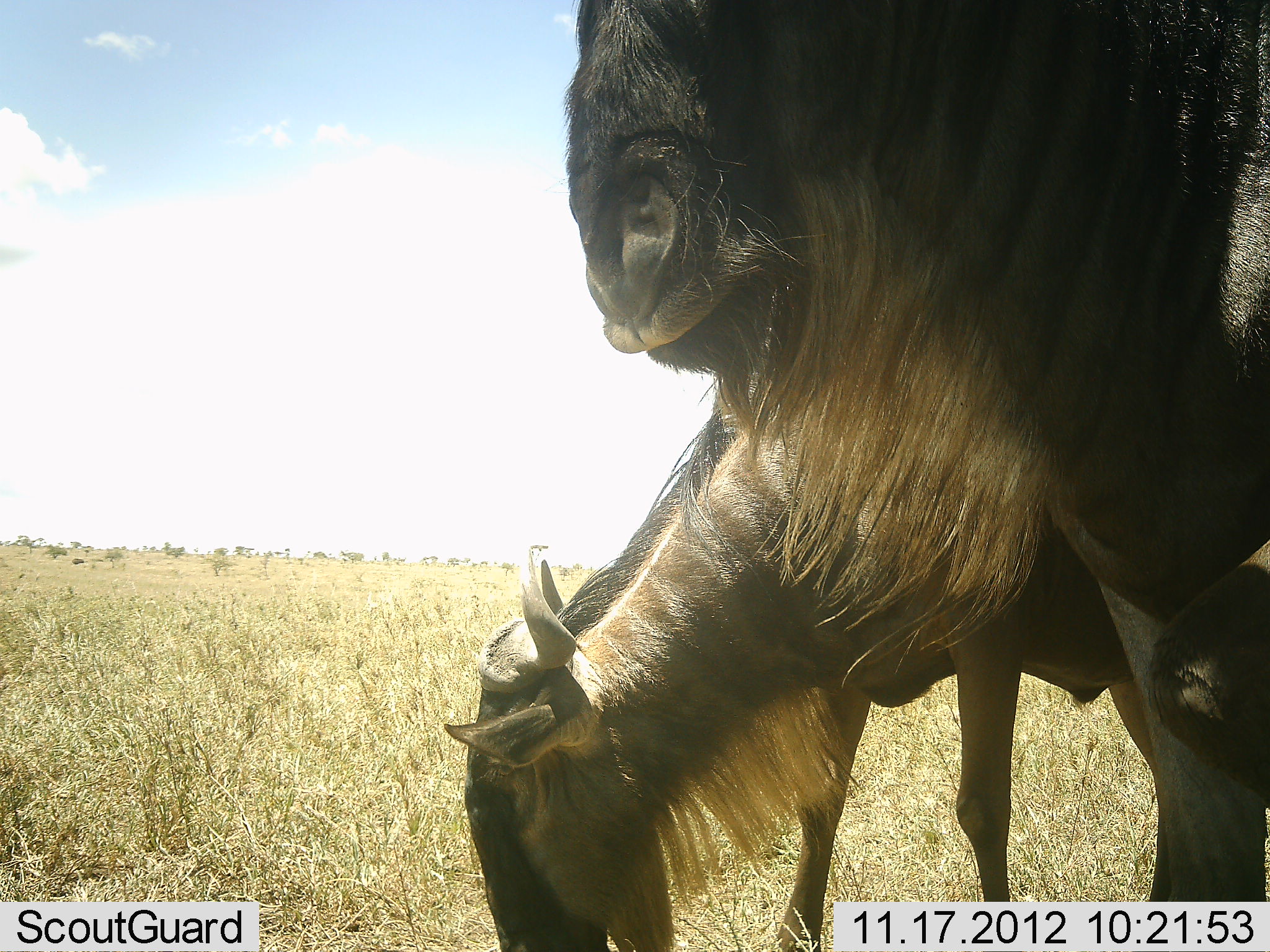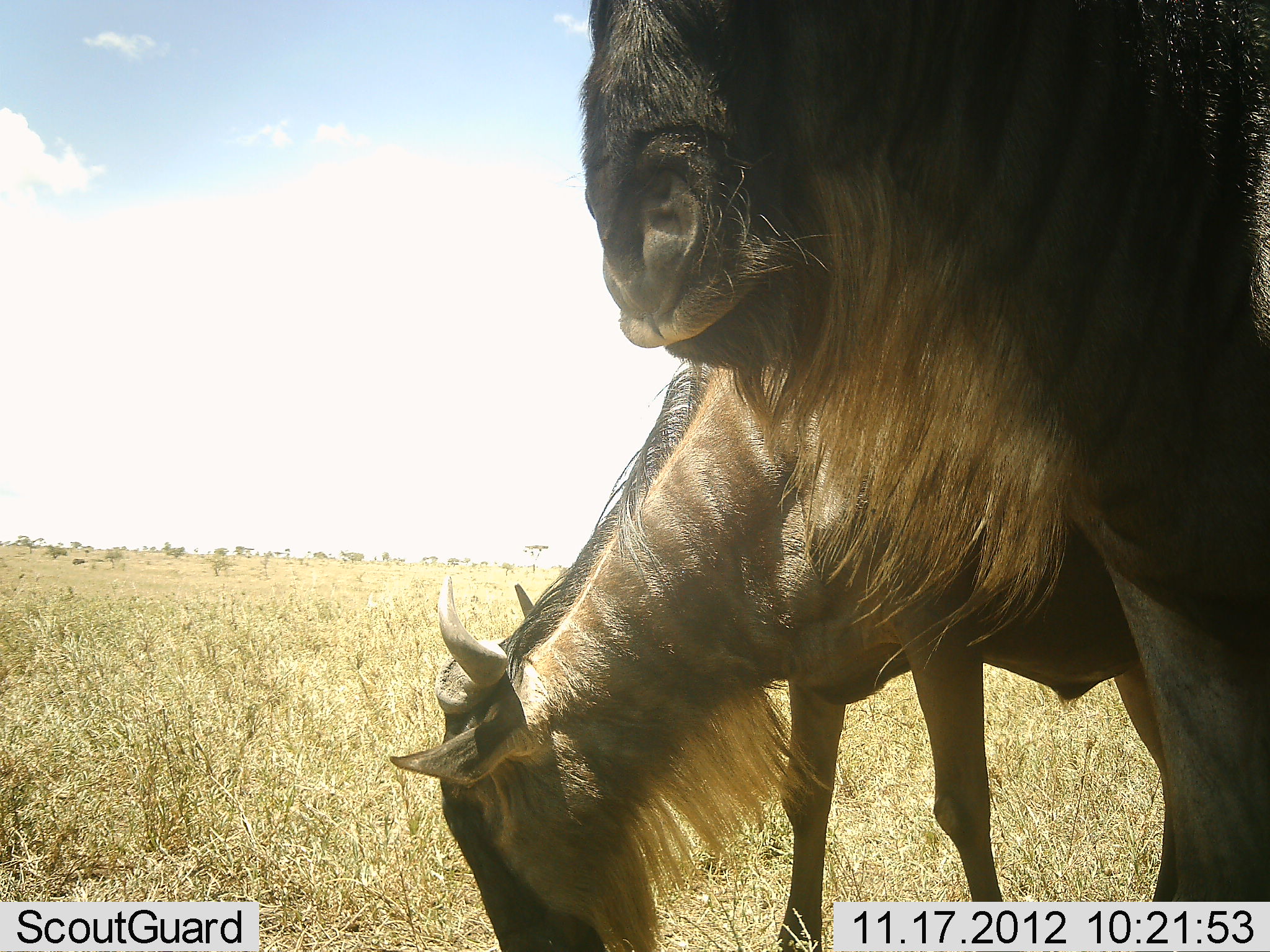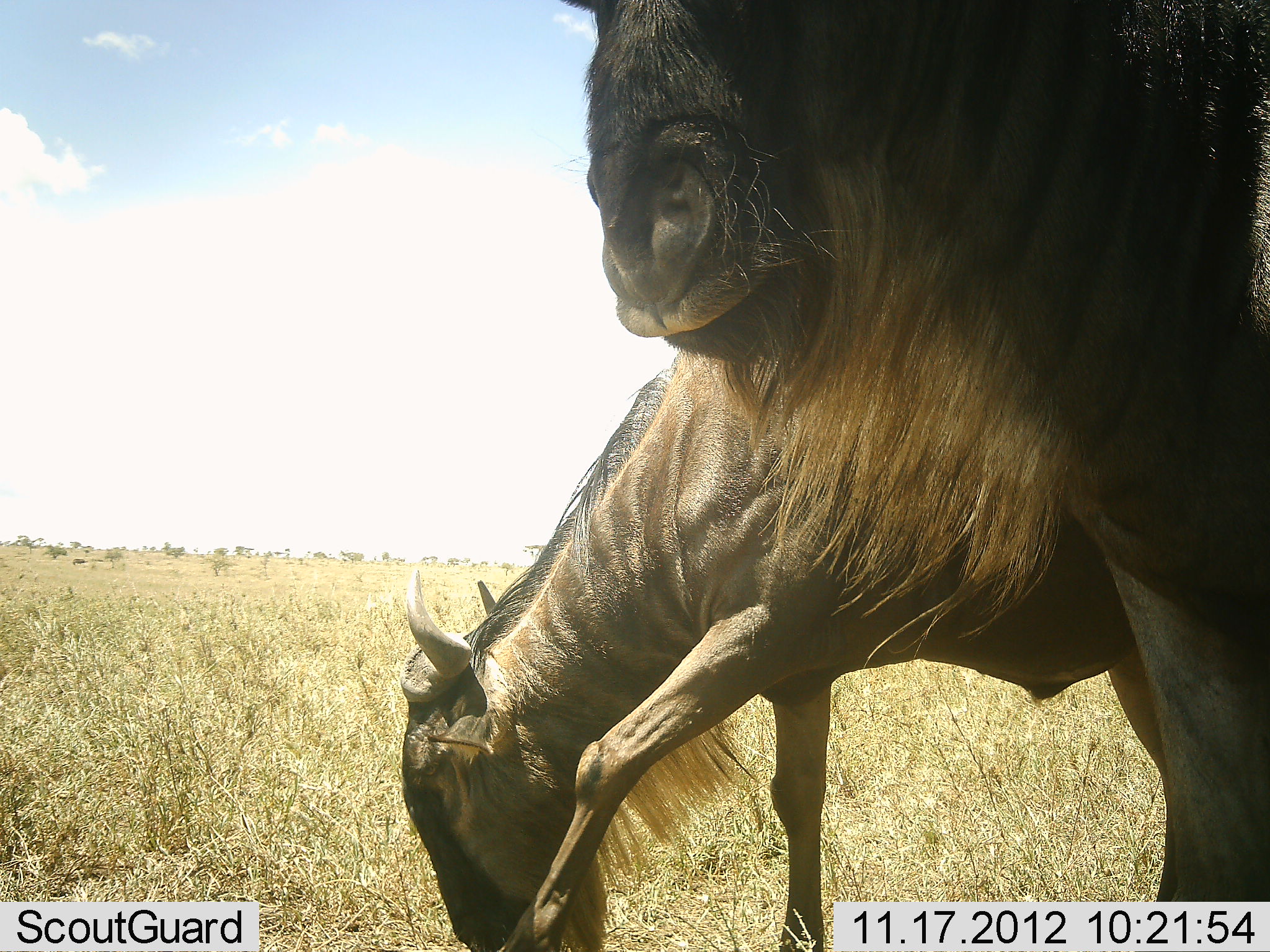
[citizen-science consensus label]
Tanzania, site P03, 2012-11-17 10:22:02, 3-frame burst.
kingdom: Animalia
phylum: Chordata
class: Mammalia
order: Artiodactyla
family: Bovidae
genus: Connochaetes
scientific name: Connochaetes taurinus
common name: blue wildebeest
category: wildebeest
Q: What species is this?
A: Wildebeest (blue wildebeest) (Connochaetes taurinus).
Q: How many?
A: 2.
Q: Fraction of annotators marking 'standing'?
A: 80%.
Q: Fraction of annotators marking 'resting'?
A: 0%.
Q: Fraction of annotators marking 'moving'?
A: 10%.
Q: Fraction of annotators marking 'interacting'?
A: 0%.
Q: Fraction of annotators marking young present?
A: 0%.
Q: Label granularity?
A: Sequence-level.